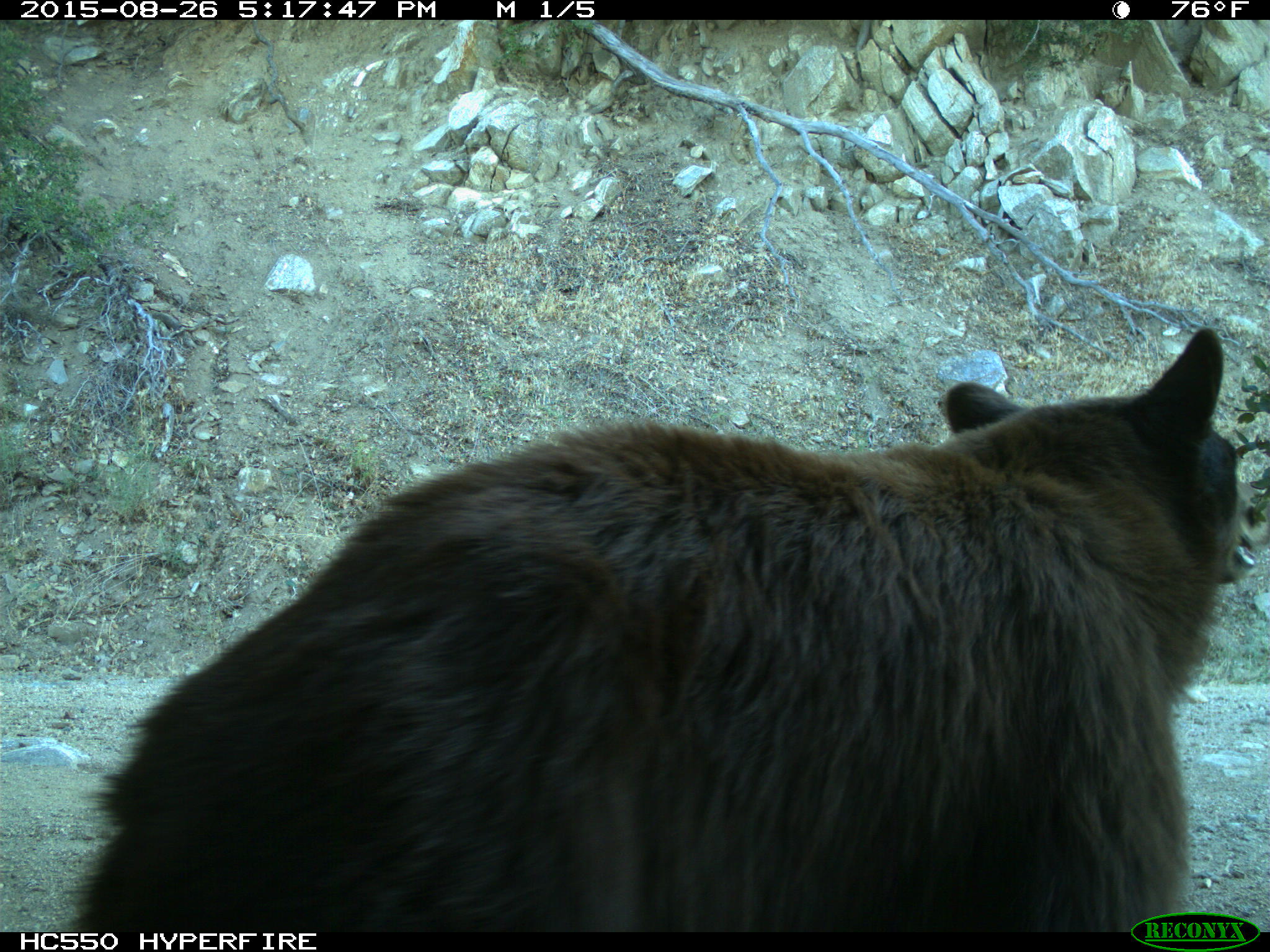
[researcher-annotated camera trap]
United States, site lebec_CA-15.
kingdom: Animalia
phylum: Chordata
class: Mammalia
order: Carnivora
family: Ursidae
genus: Ursus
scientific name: Ursus americanus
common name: american black bear